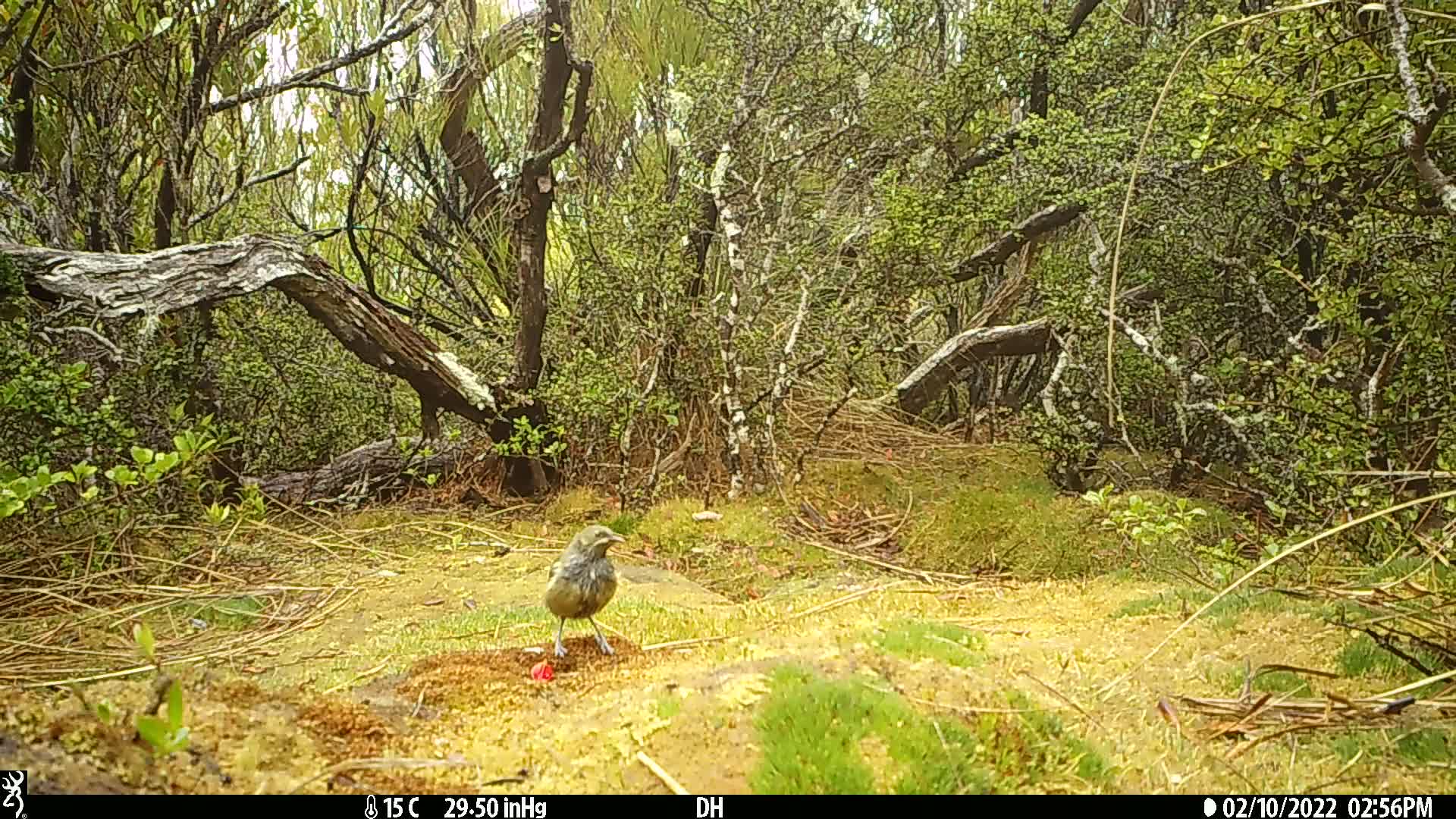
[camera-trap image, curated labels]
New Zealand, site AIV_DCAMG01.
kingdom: Animalia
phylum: Chordata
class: Aves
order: Passeriformes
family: Meliphagidae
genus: Anthornis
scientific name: Anthornis melanura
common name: new zealand bellbird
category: bellbird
Bellbird (new zealand bellbird) (Anthornis melanura).